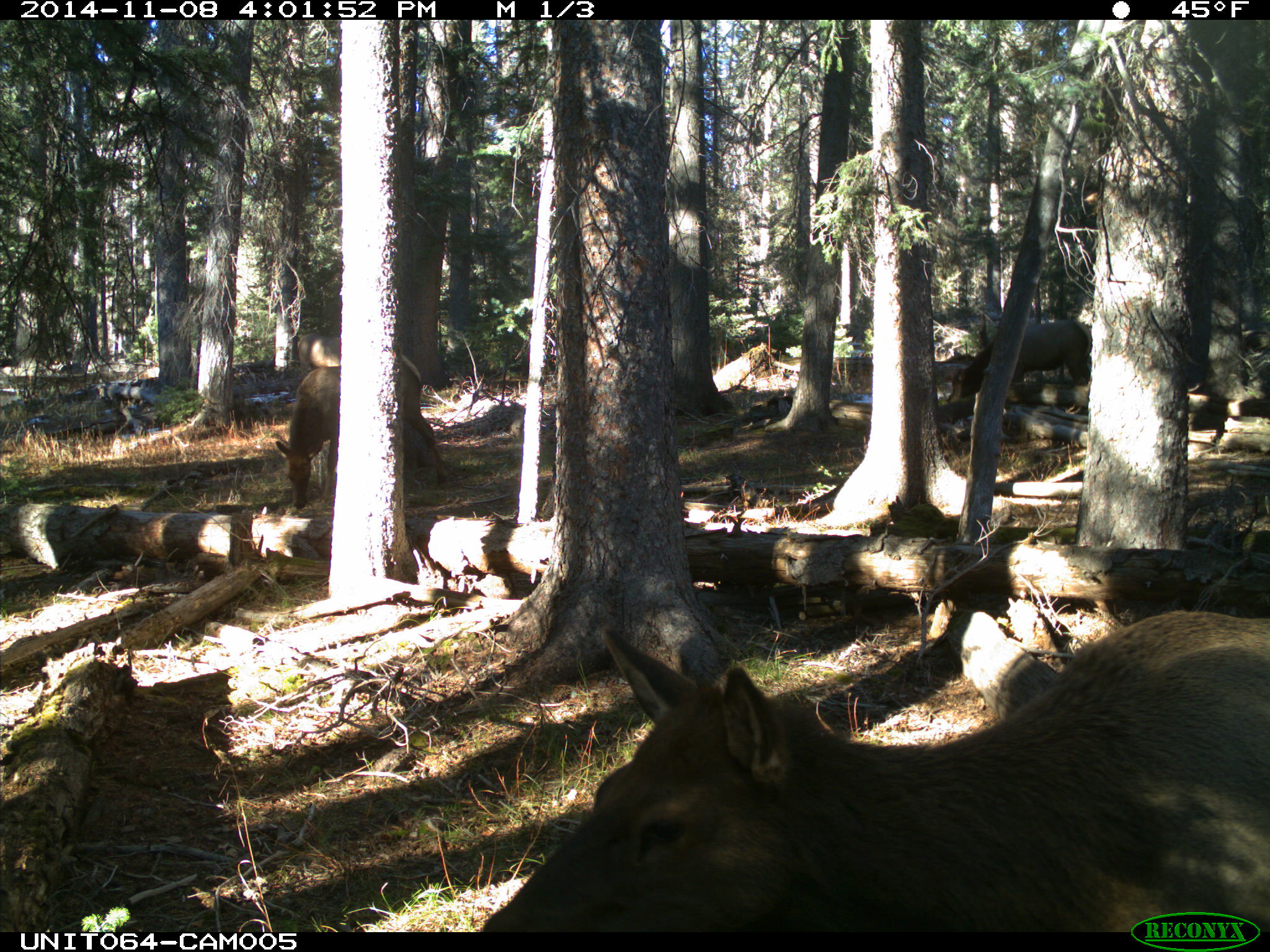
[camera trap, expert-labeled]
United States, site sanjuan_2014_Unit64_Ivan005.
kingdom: Animalia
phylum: Chordata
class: Mammalia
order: Artiodactyla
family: Cervidae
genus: Cervus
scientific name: Cervus elaphus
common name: red deer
Cervus elaphus (red deer).